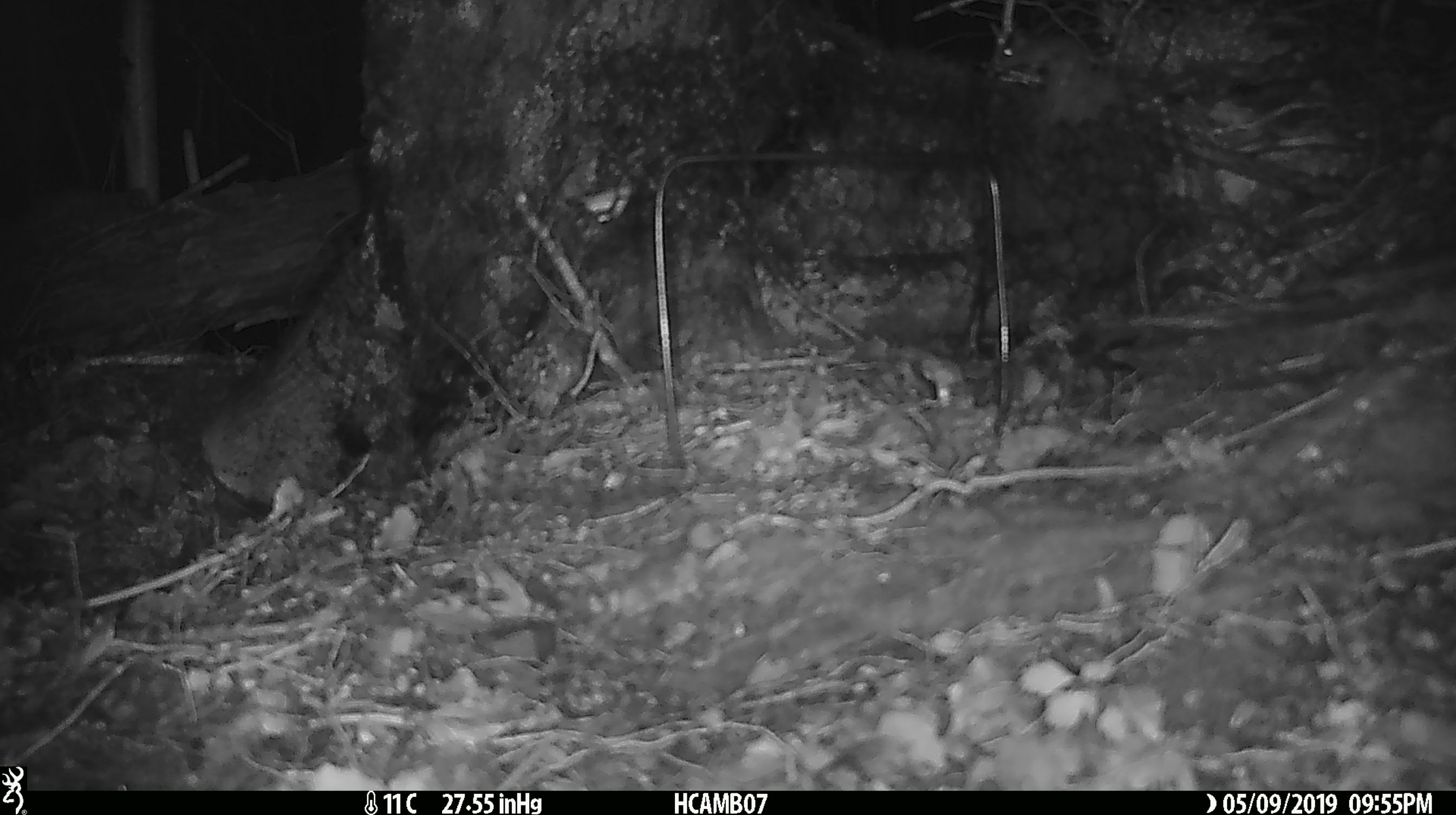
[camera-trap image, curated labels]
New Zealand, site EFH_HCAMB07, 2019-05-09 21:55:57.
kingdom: Animalia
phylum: Chordata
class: Mammalia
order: Rodentia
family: Muridae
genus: Mus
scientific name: Mus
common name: mouse